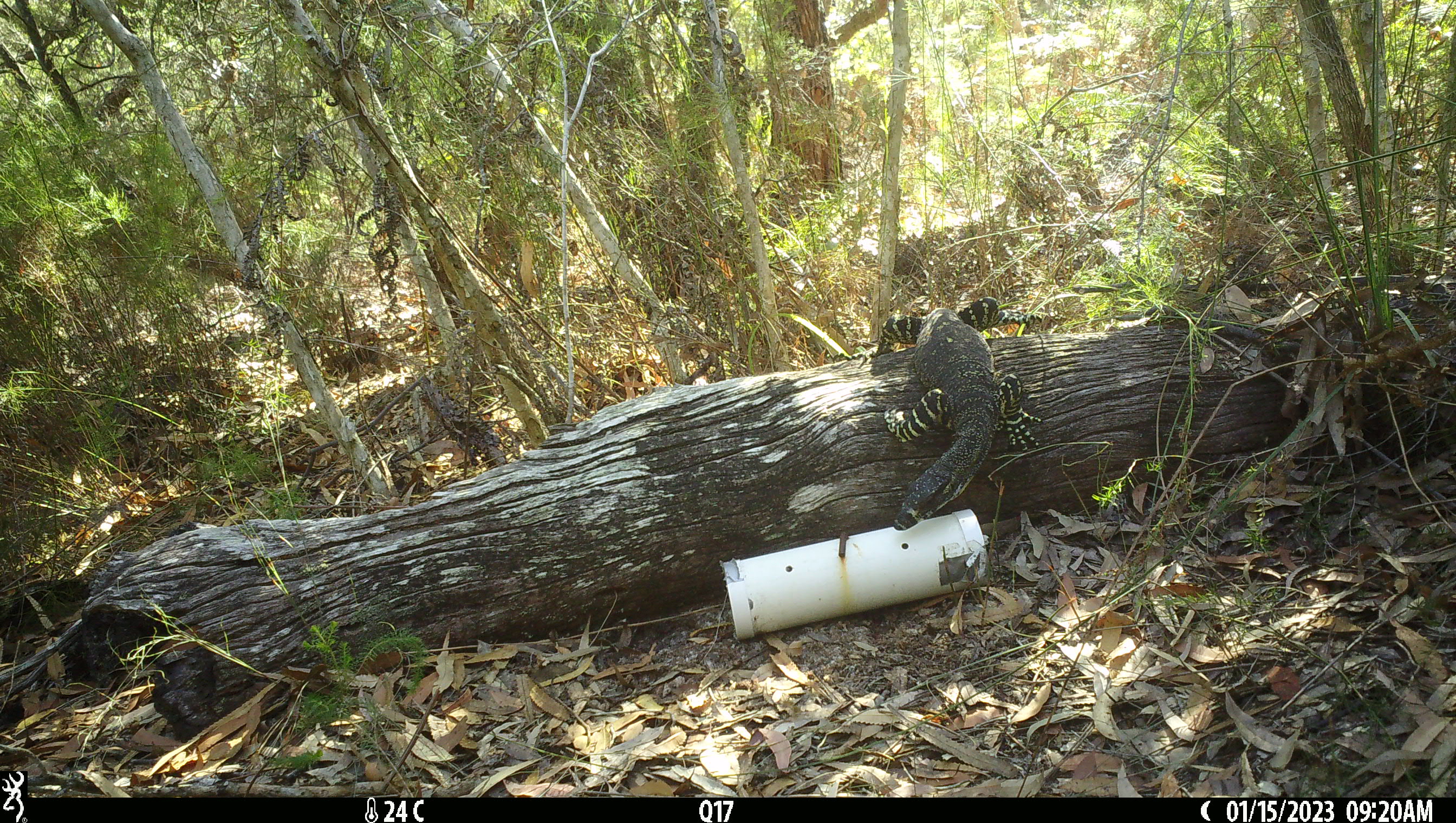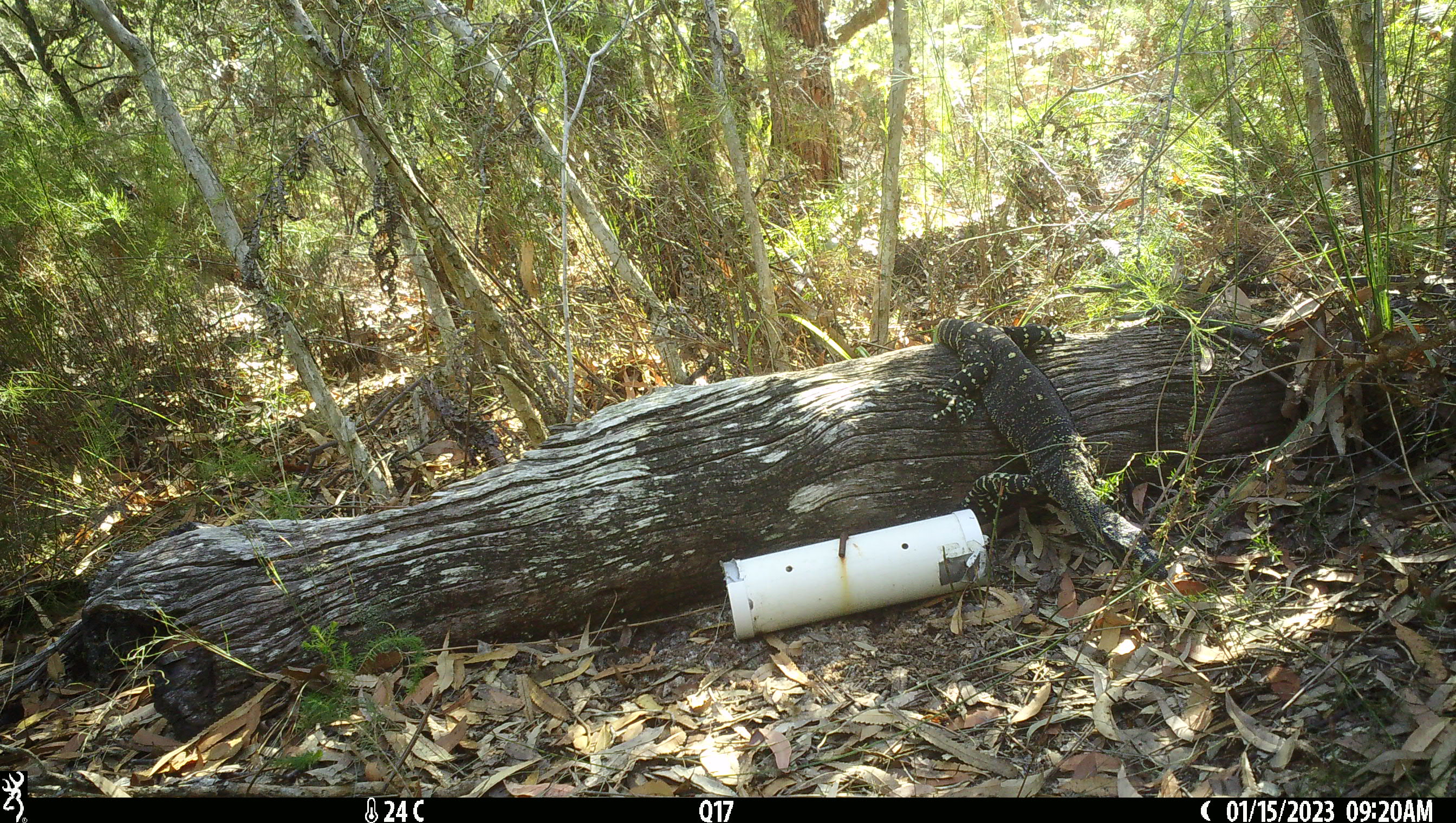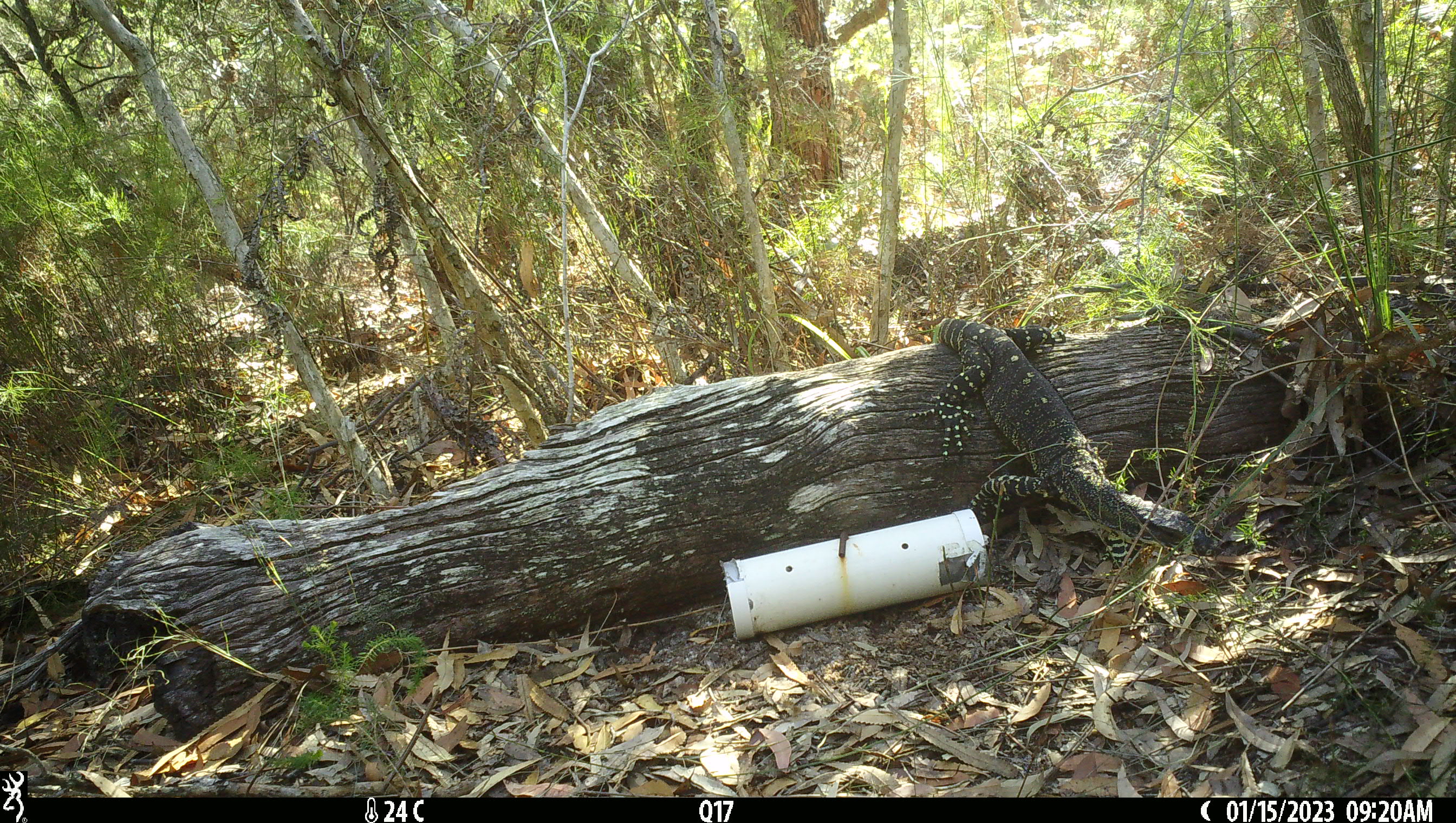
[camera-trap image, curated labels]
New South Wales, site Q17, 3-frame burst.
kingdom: Animalia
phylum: Chordata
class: Reptilia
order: Squamata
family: Varanidae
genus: Varanus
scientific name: Varanus varius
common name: lace monitor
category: goanna